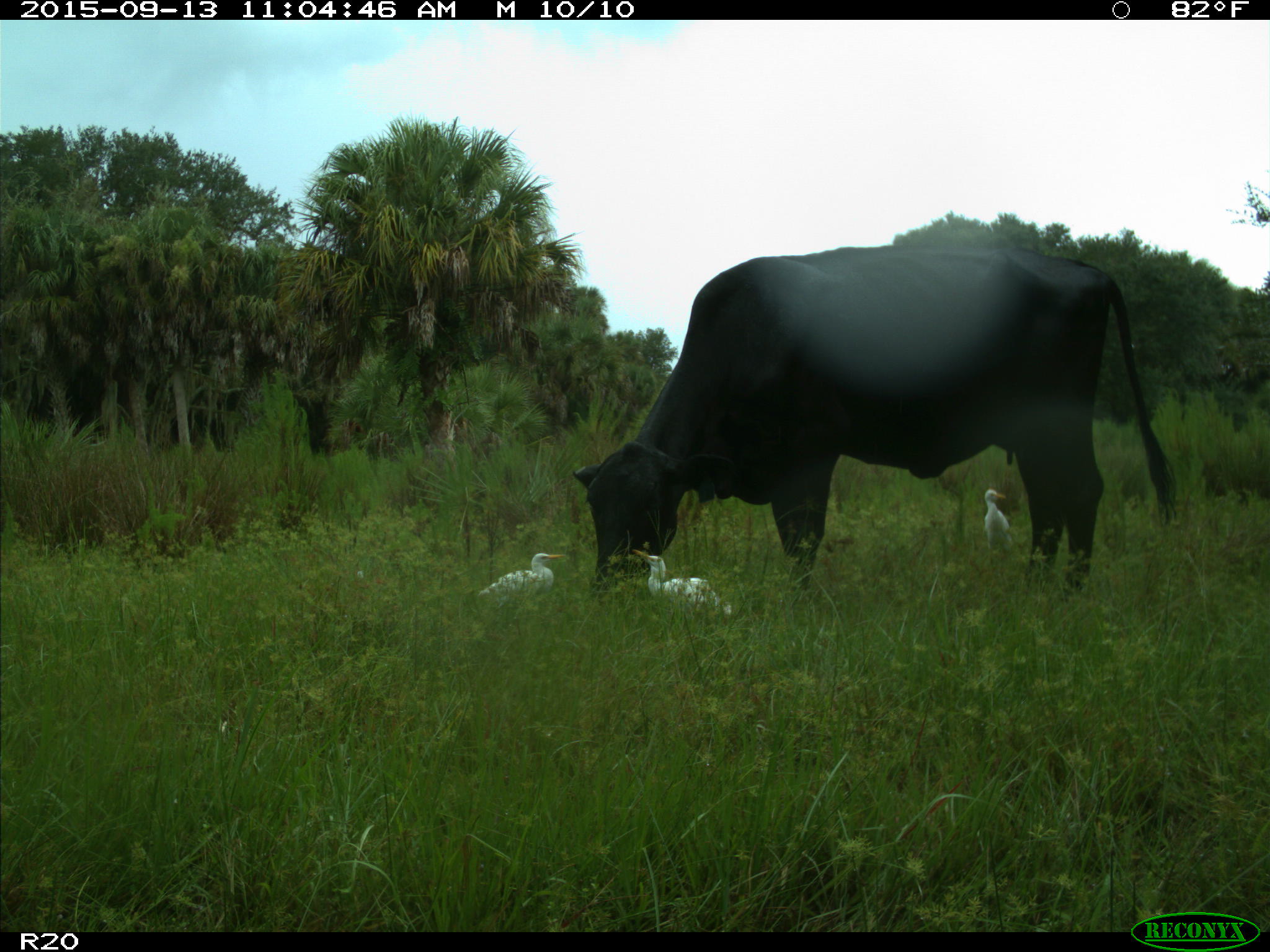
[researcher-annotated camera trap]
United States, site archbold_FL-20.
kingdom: Animalia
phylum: Chordata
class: Mammalia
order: Artiodactyla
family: Bovidae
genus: Bos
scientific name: Bos taurus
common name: domestic cow